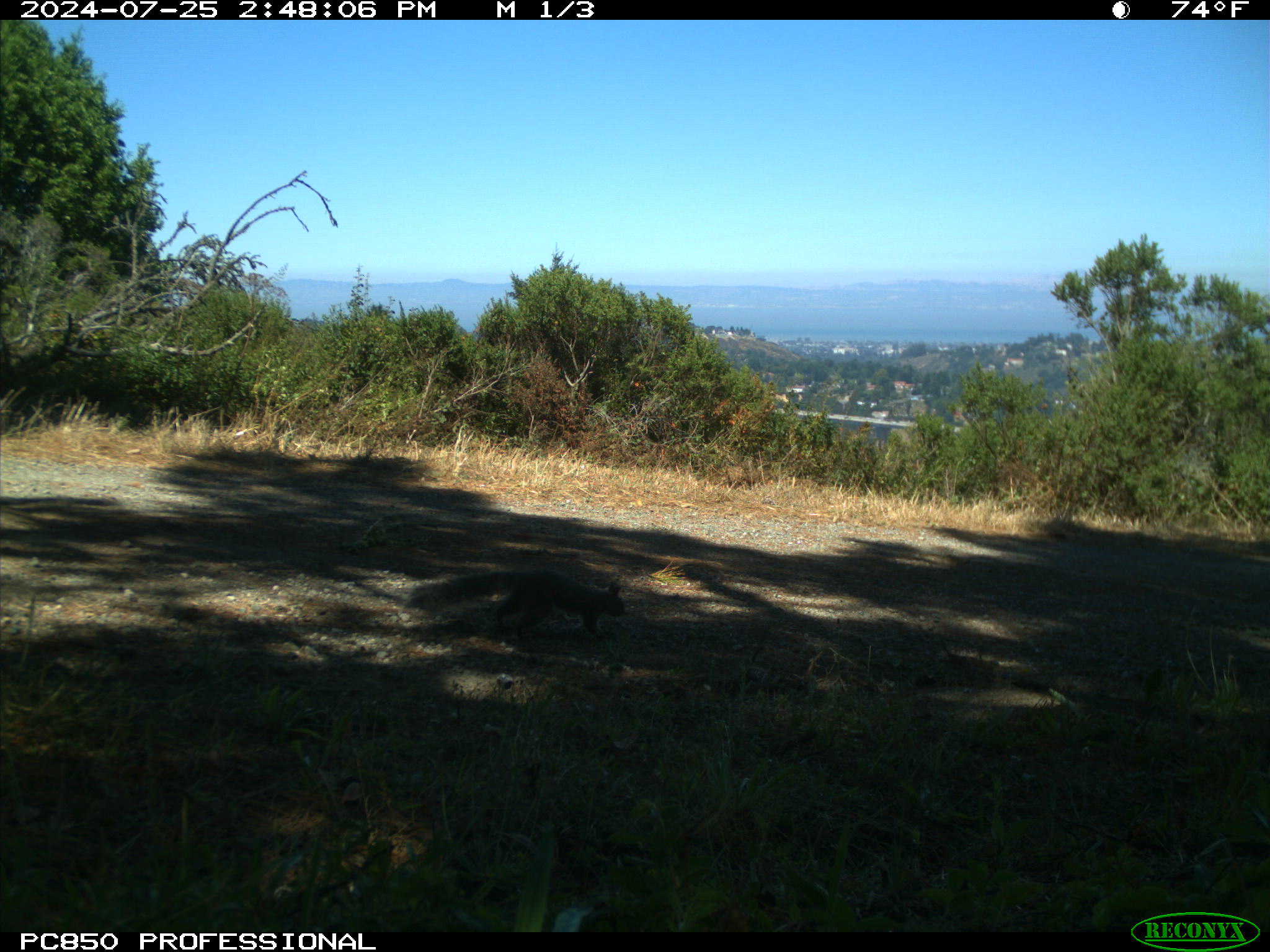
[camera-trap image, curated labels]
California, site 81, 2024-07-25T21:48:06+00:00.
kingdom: Animalia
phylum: Chordata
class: Mammalia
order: Rodentia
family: Sciuridae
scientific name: Sciuridae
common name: squirrel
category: unknown squirrel